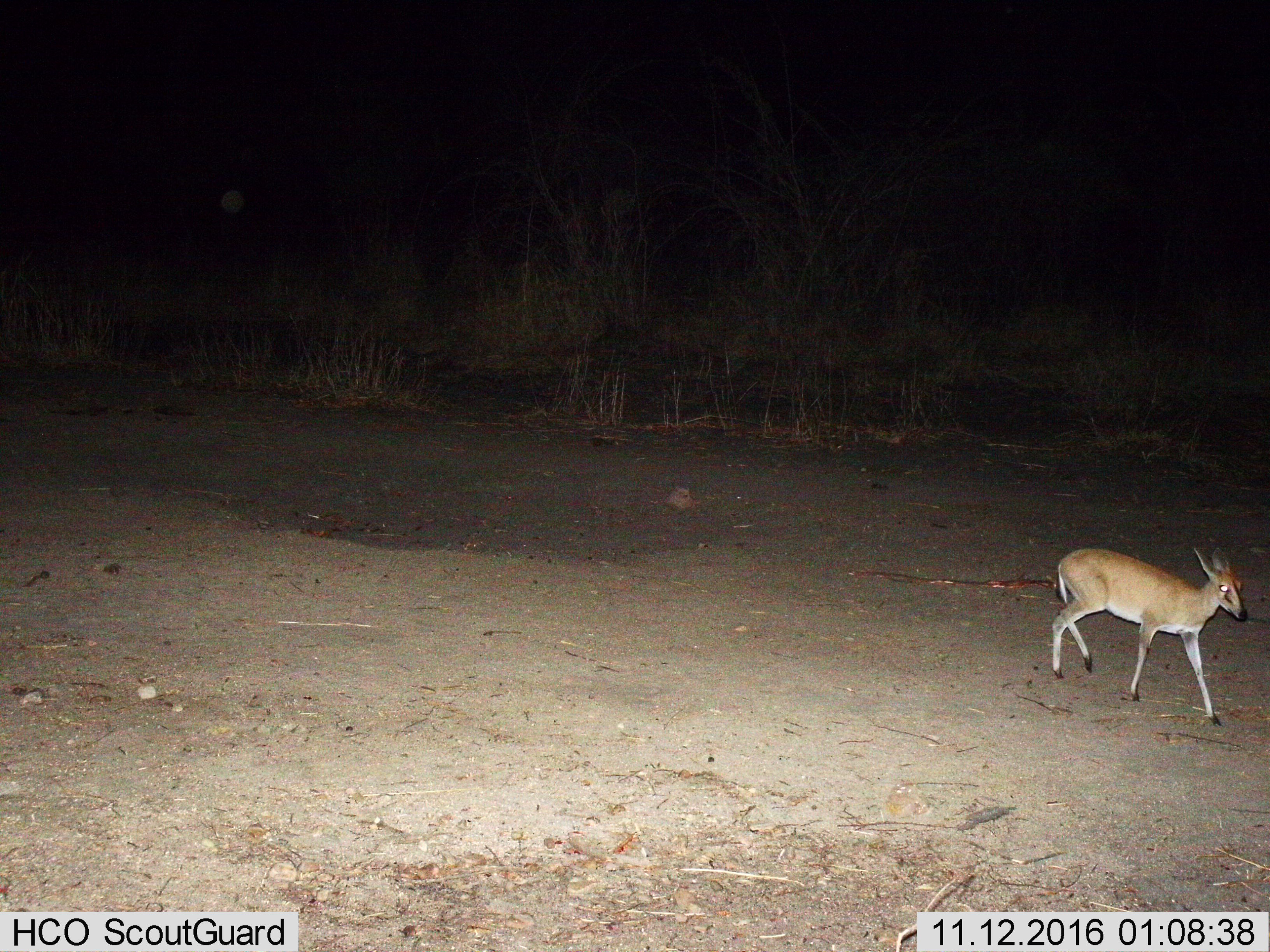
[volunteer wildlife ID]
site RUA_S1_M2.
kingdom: Animalia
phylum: Chordata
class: Mammalia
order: Artiodactyla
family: Bovidae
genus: Sylvicapra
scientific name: Sylvicapra grimmia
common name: common duiker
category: duikercommongrey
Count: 1.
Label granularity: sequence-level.